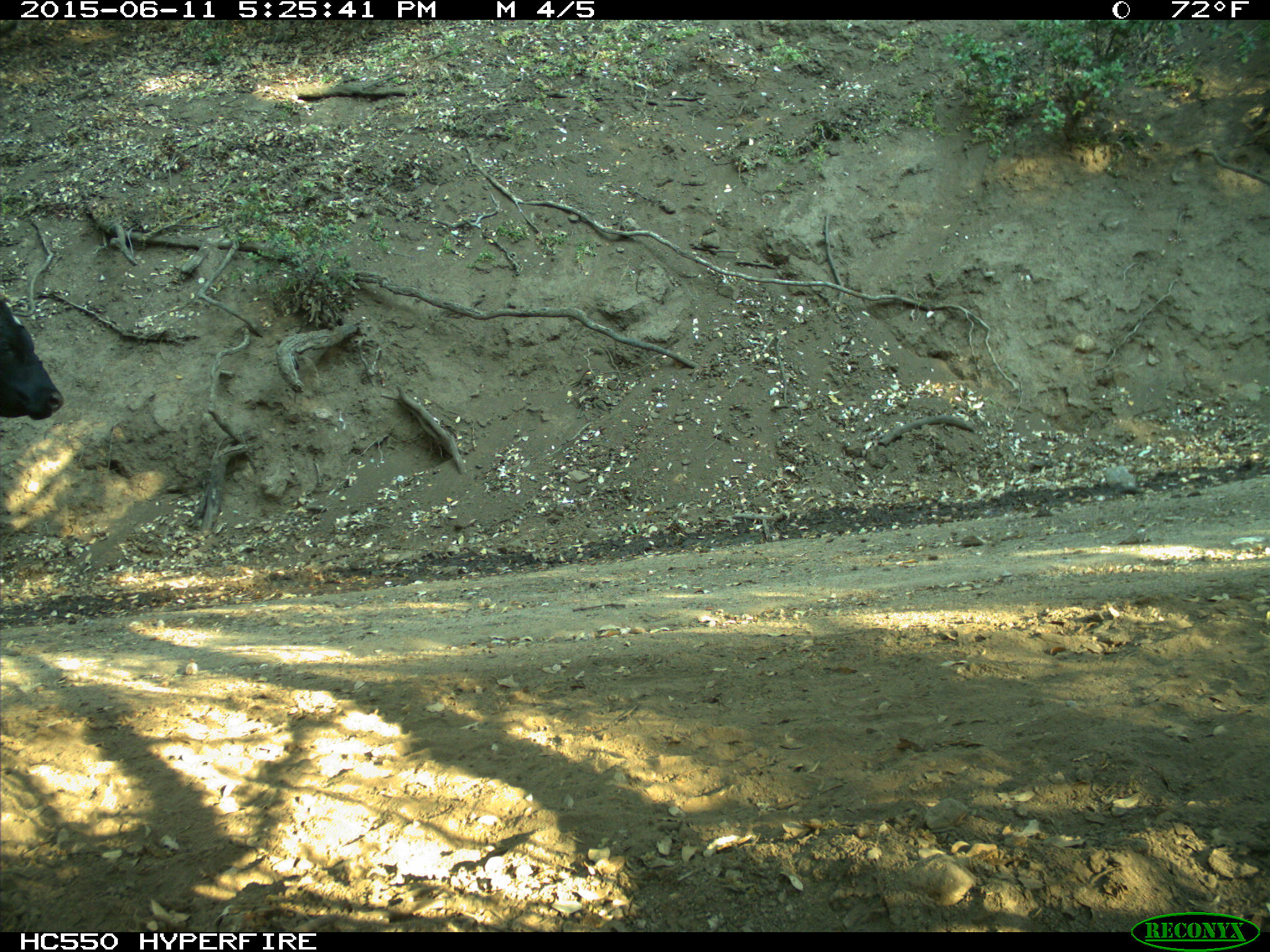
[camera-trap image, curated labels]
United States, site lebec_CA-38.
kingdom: Animalia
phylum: Chordata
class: Mammalia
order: Artiodactyla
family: Bovidae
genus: Bos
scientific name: Bos taurus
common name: domestic cow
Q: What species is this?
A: Bos taurus (domestic cow).